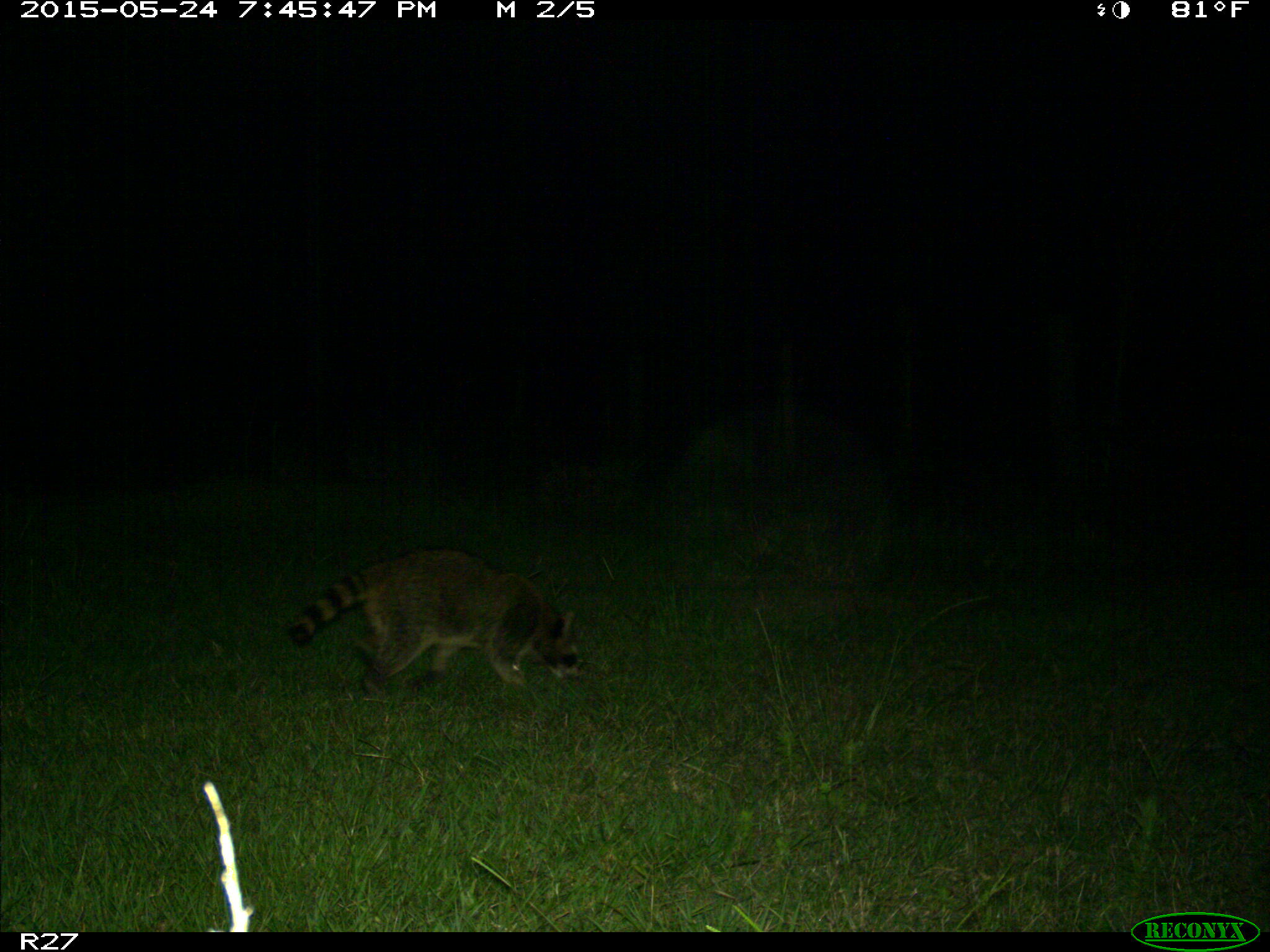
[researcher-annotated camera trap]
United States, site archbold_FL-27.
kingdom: Animalia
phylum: Chordata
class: Mammalia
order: Carnivora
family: Procyonidae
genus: Procyon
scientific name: Procyon lotor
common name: common raccoon